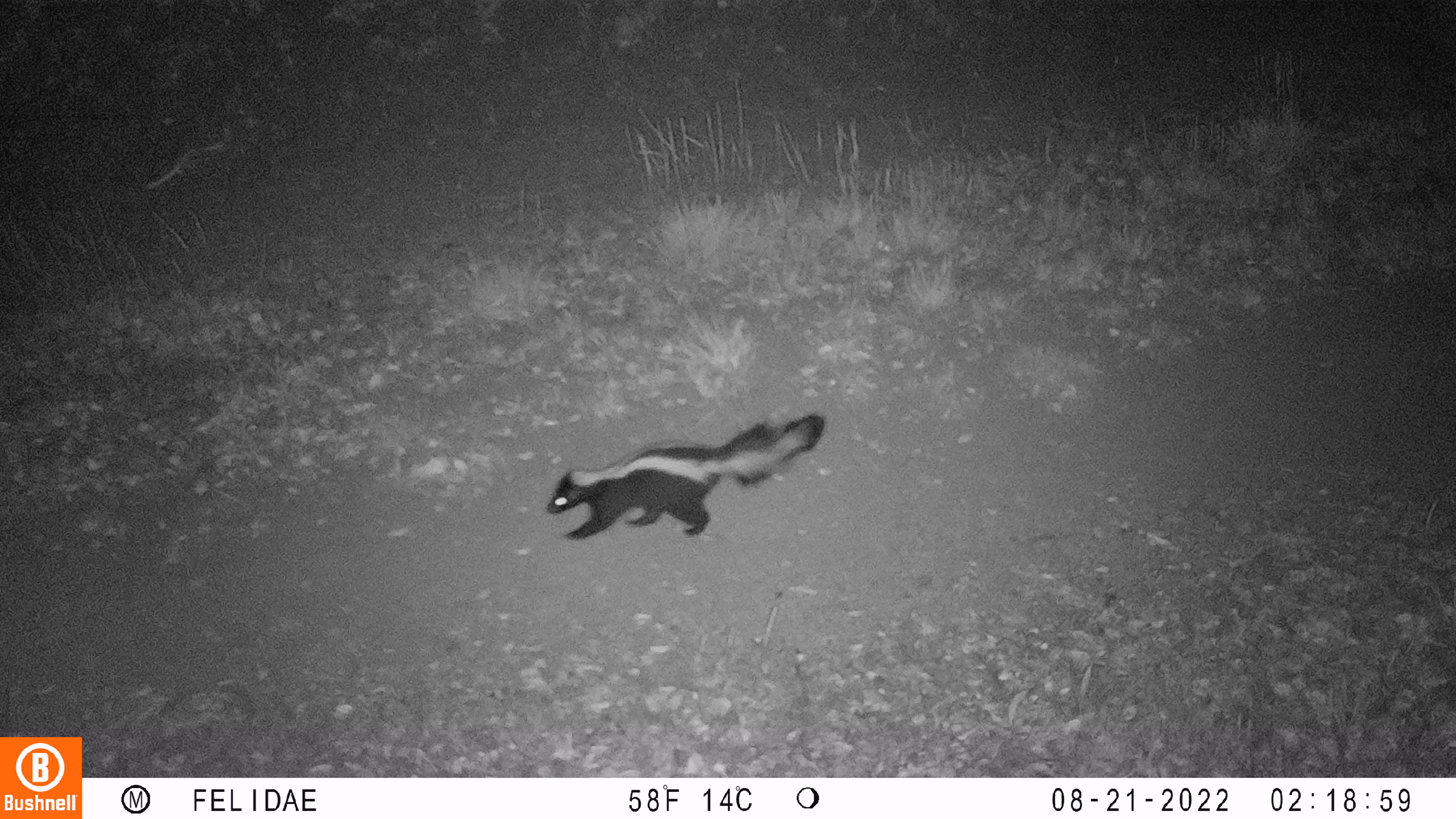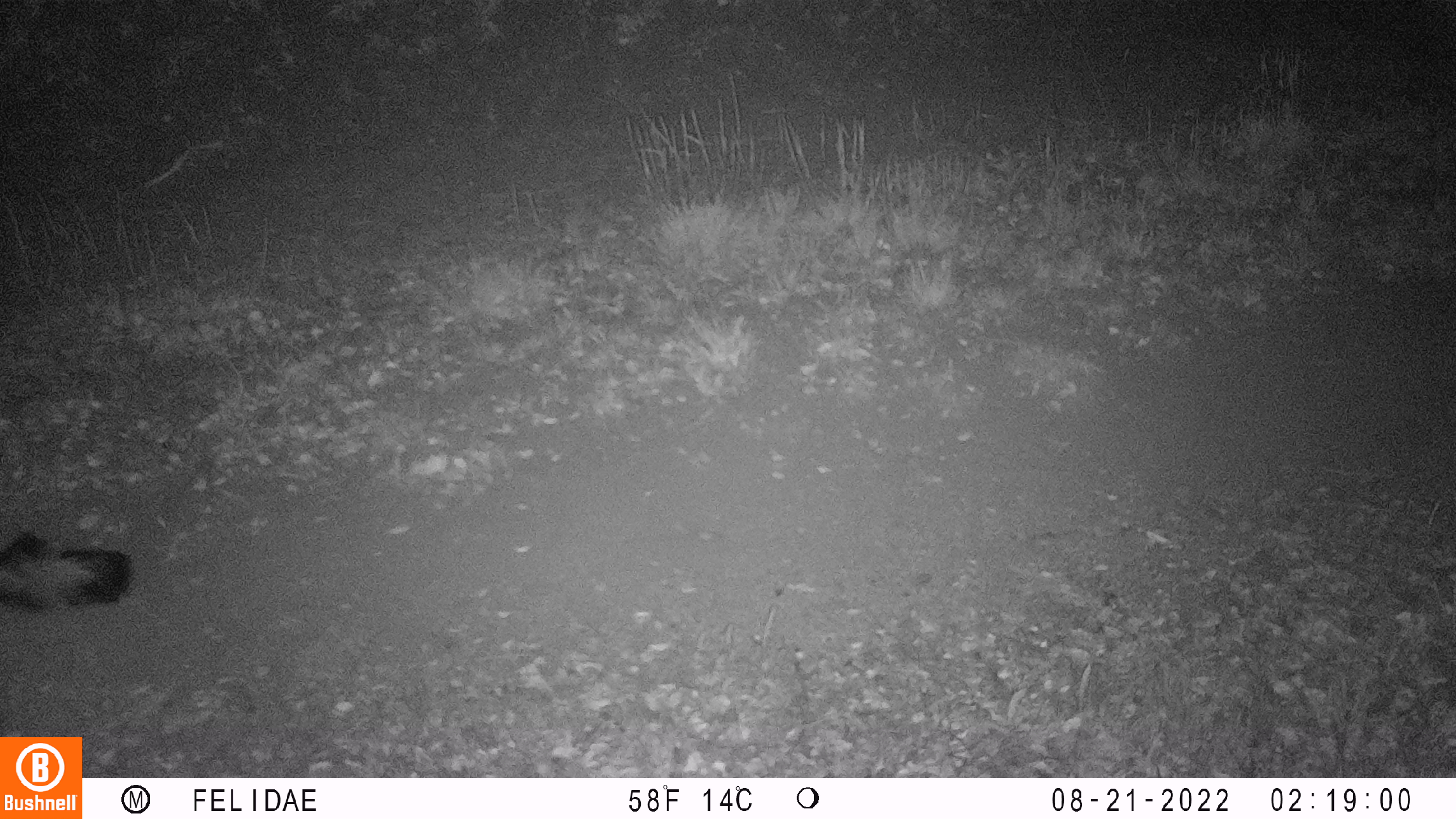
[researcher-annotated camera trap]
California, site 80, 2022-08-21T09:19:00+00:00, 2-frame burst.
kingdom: Animalia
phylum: Chordata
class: Mammalia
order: Carnivora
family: Mephitidae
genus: Mephitis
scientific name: Mephitis mephitis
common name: striped skunk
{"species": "striped skunk (Mephitis mephitis)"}